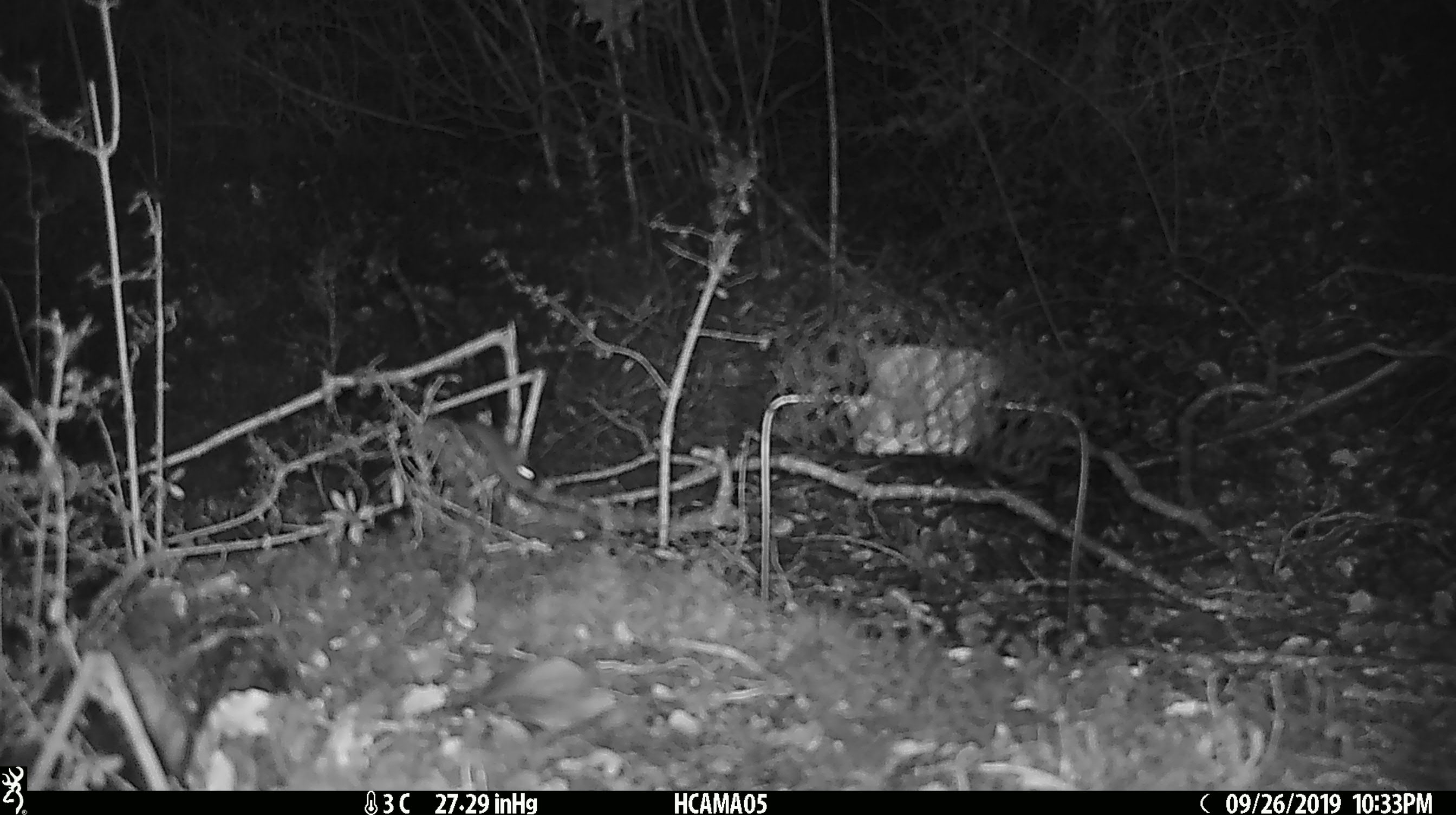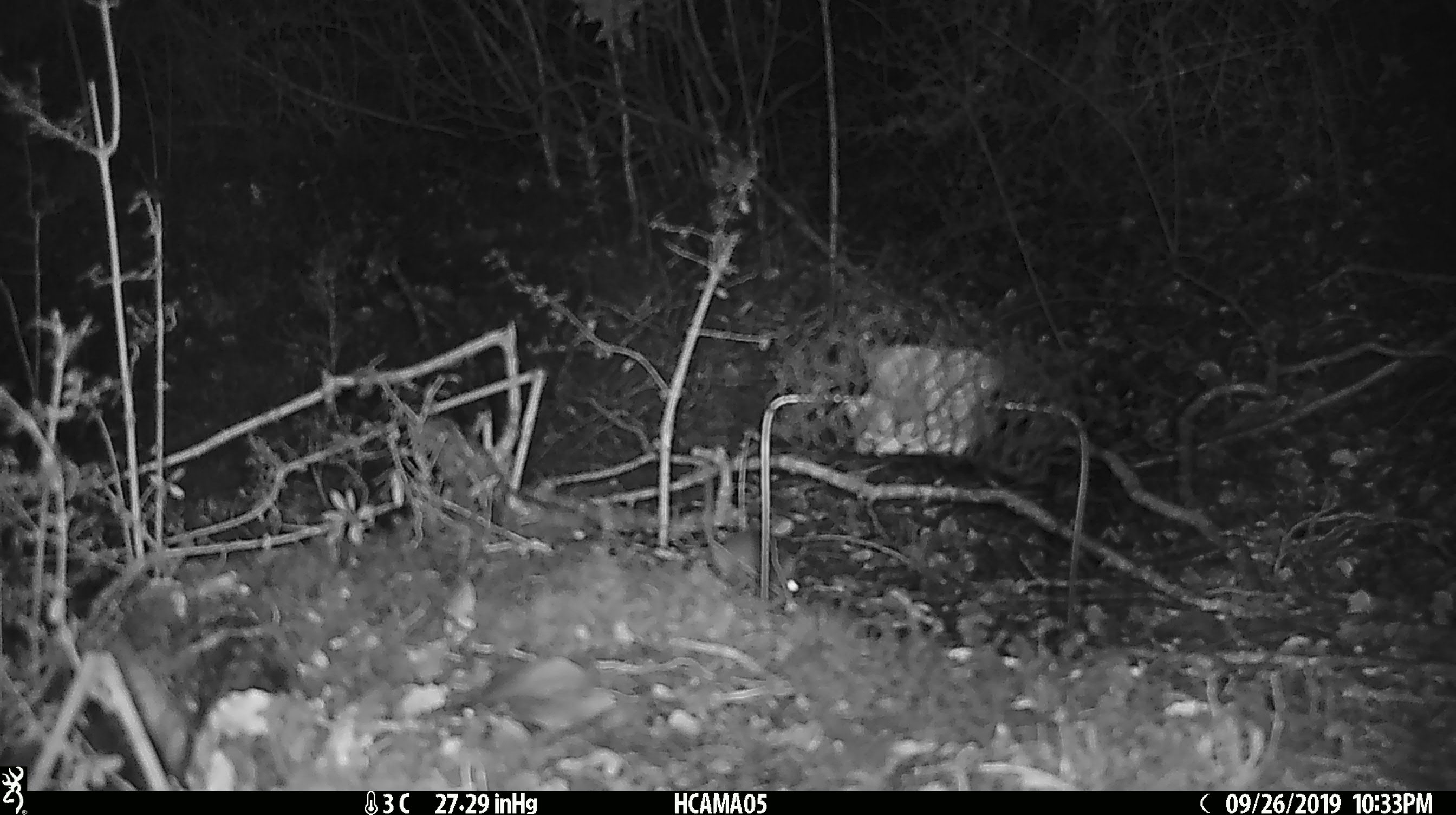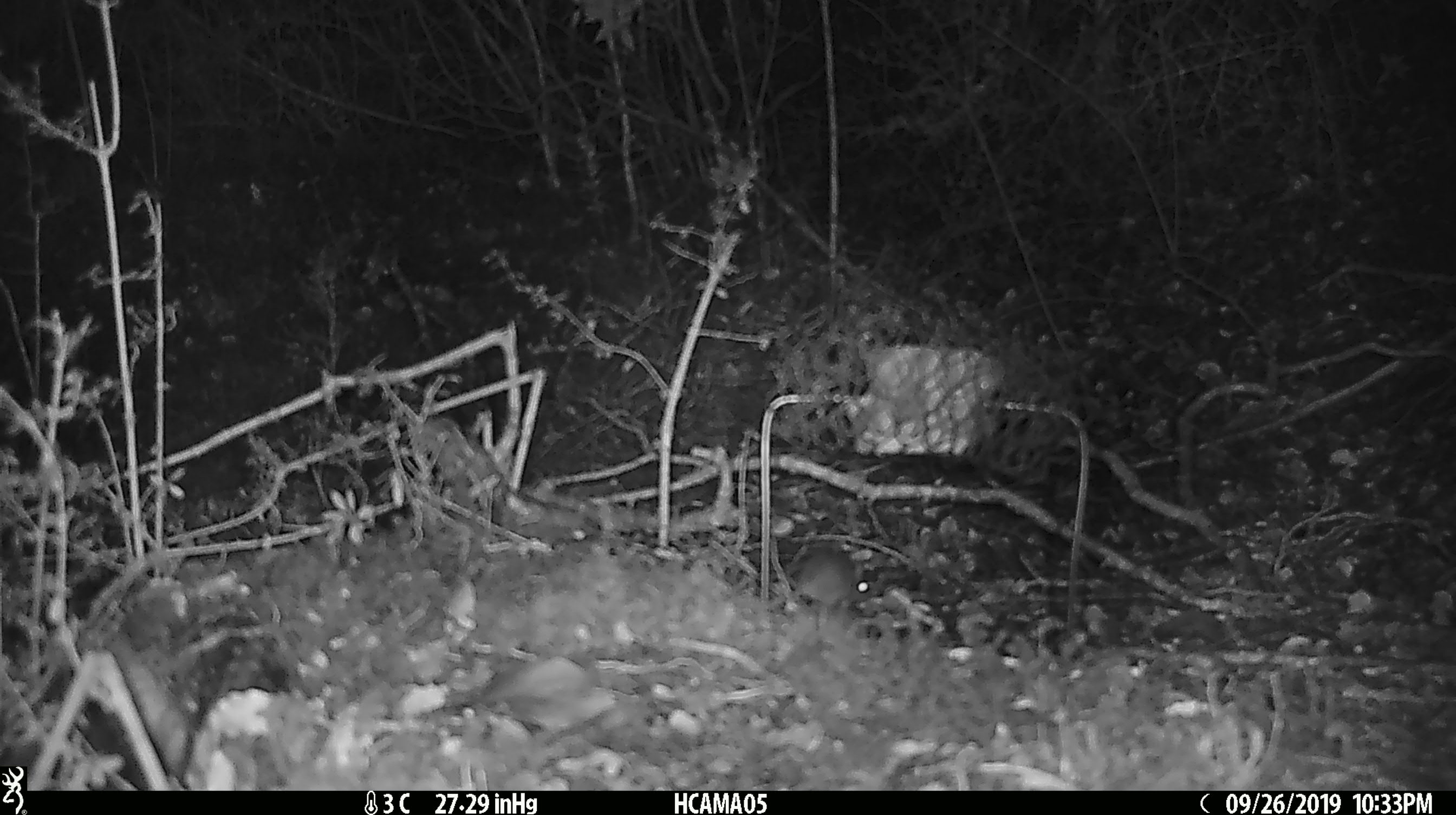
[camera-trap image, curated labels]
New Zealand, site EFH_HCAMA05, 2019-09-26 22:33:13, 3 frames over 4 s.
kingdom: Animalia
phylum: Chordata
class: Mammalia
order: Rodentia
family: Muridae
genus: Mus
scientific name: Mus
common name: mouse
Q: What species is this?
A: Mouse (Mus).